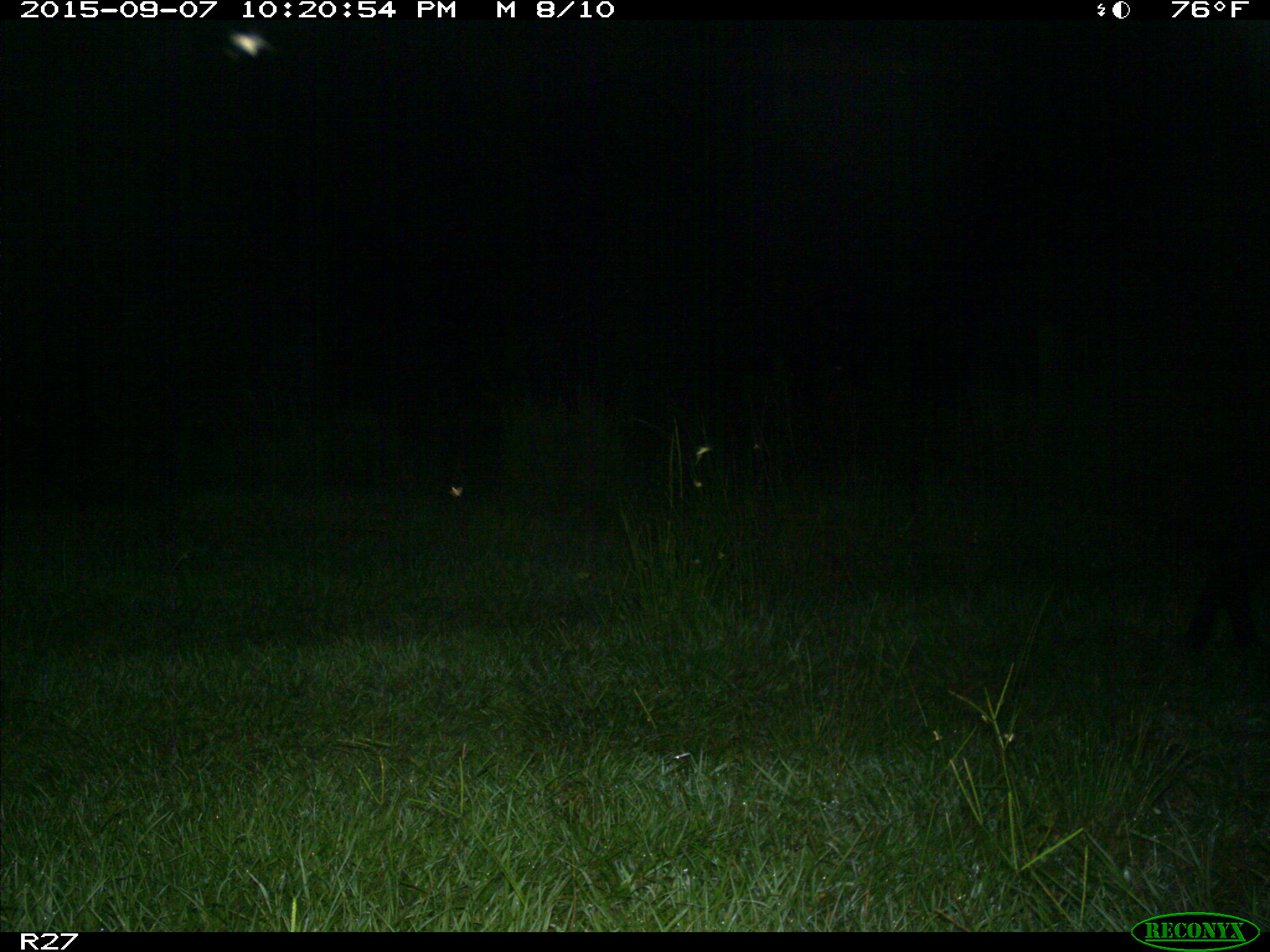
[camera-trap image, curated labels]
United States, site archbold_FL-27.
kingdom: Animalia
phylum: Chordata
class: Mammalia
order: Artiodactyla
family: Suidae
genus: Sus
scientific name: Sus scrofa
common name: wild boar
Sus scrofa (wild boar).